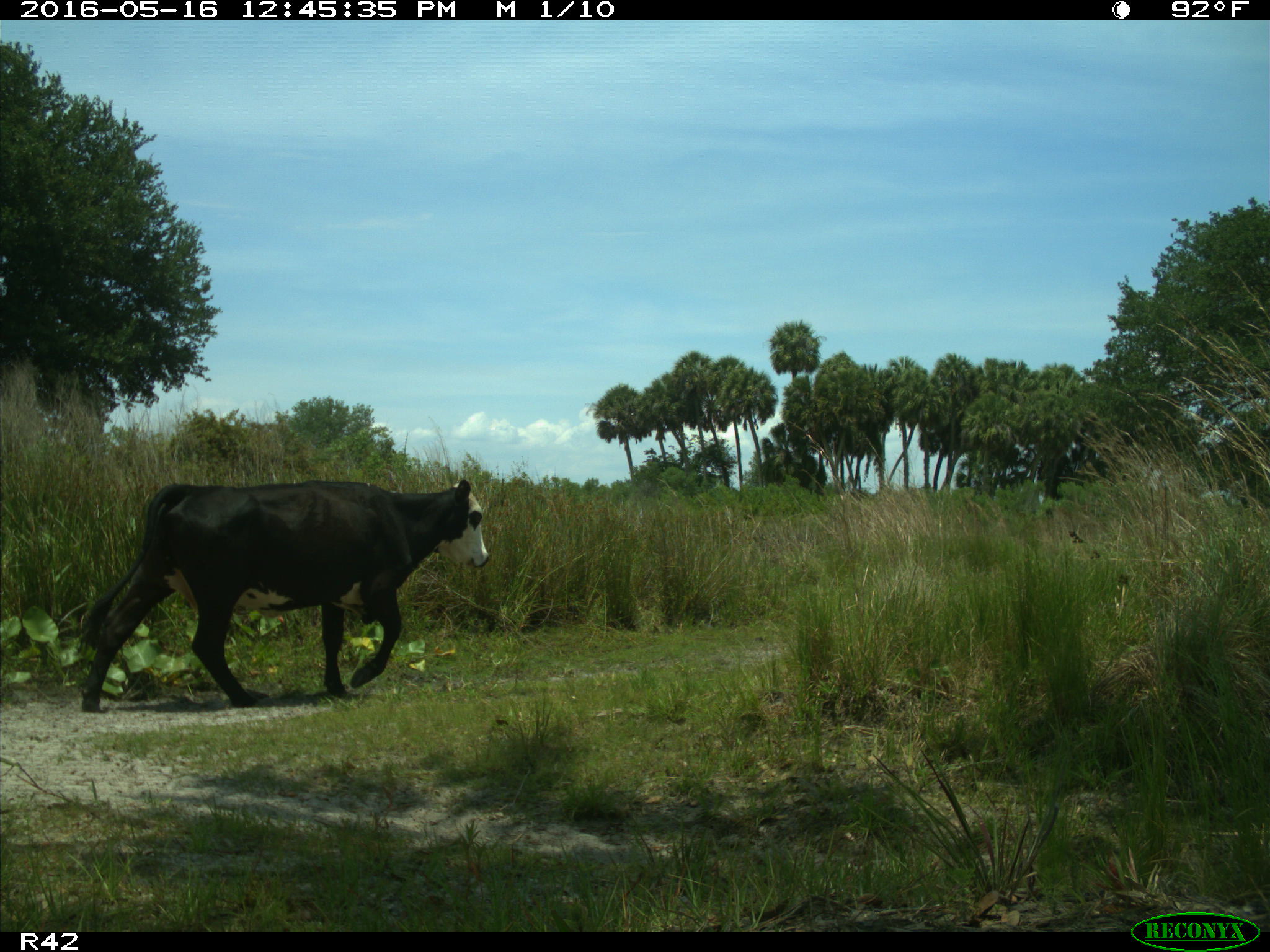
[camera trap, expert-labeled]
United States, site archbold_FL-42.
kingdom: Animalia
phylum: Chordata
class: Mammalia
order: Artiodactyla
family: Bovidae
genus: Bos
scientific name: Bos taurus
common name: domestic cow